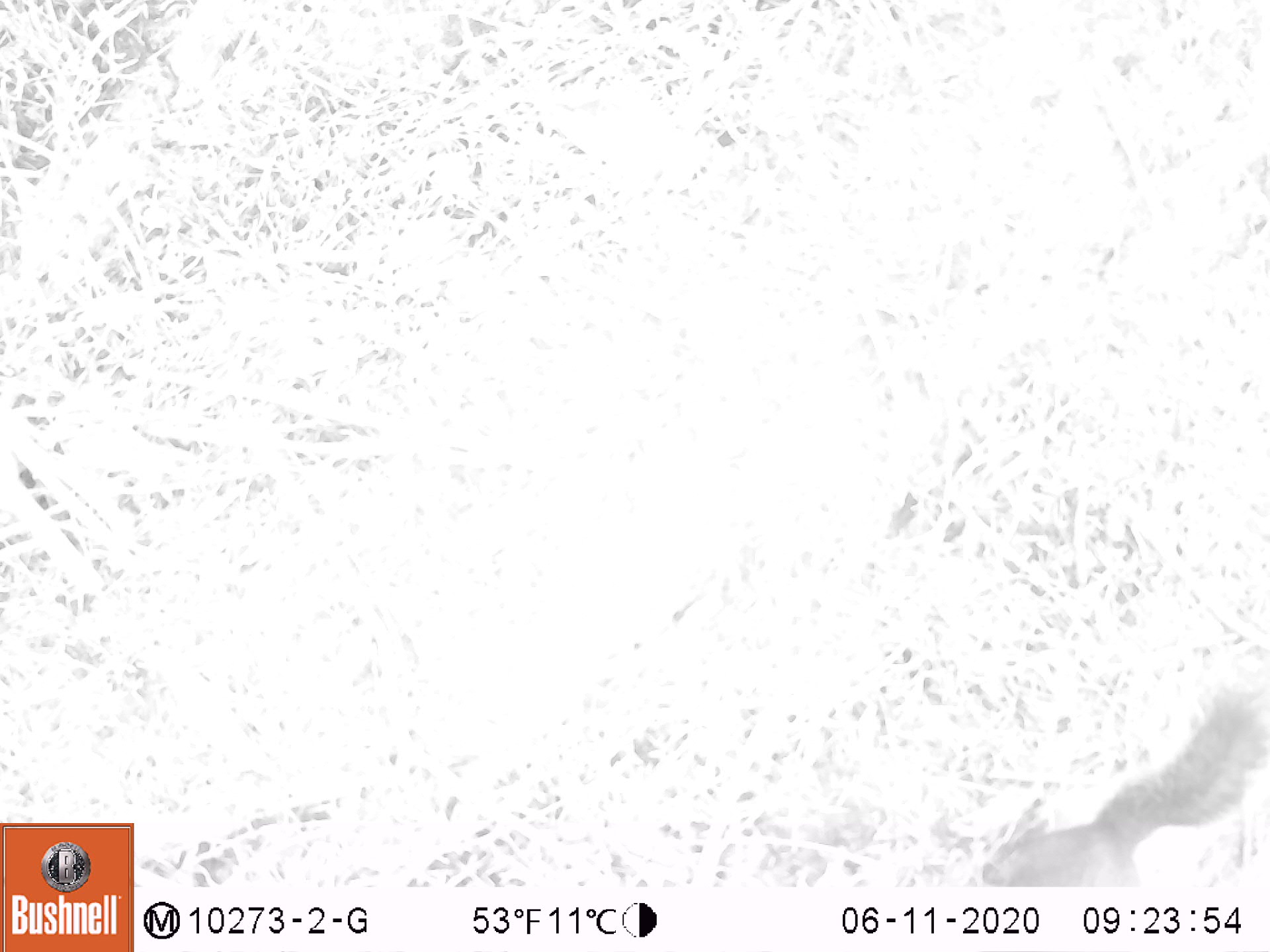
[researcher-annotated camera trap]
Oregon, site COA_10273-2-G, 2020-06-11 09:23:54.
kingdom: Animalia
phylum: Chordata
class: Mammalia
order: Rodentia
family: Sciuridae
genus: Tamiasciurus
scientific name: Tamiasciurus douglasii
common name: douglas squirrel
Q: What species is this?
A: Douglas squirrel (Tamiasciurus douglasii).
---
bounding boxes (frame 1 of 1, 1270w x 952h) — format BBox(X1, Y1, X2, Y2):
douglas squirrel: BBox(976, 688, 1263, 882)